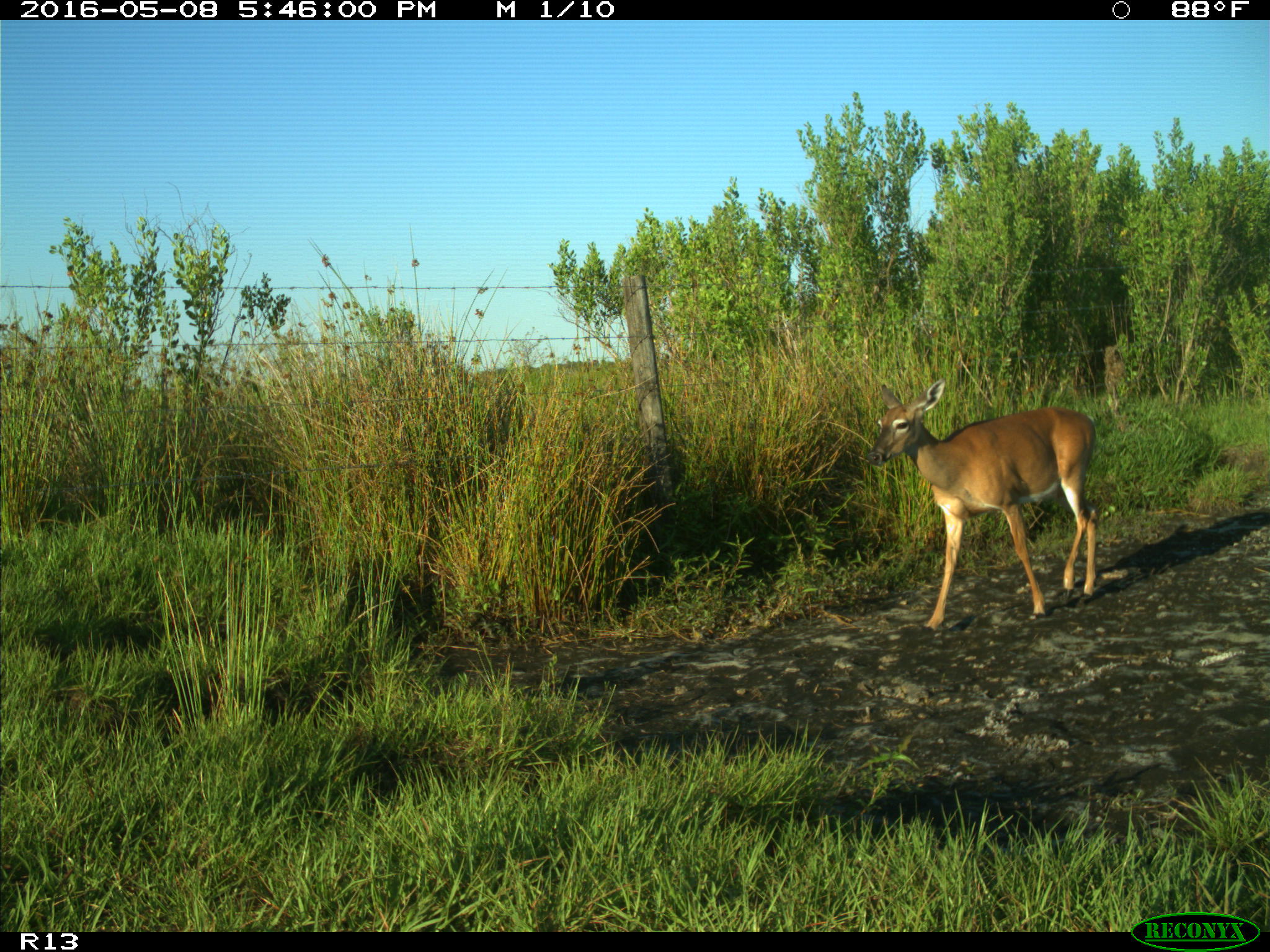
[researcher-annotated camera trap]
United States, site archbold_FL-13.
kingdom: Animalia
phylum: Chordata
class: Mammalia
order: Artiodactyla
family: Cervidae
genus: Odocoileus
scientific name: Odocoileus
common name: deer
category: unidentified deer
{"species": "unidentified deer (deer) (Odocoileus)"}